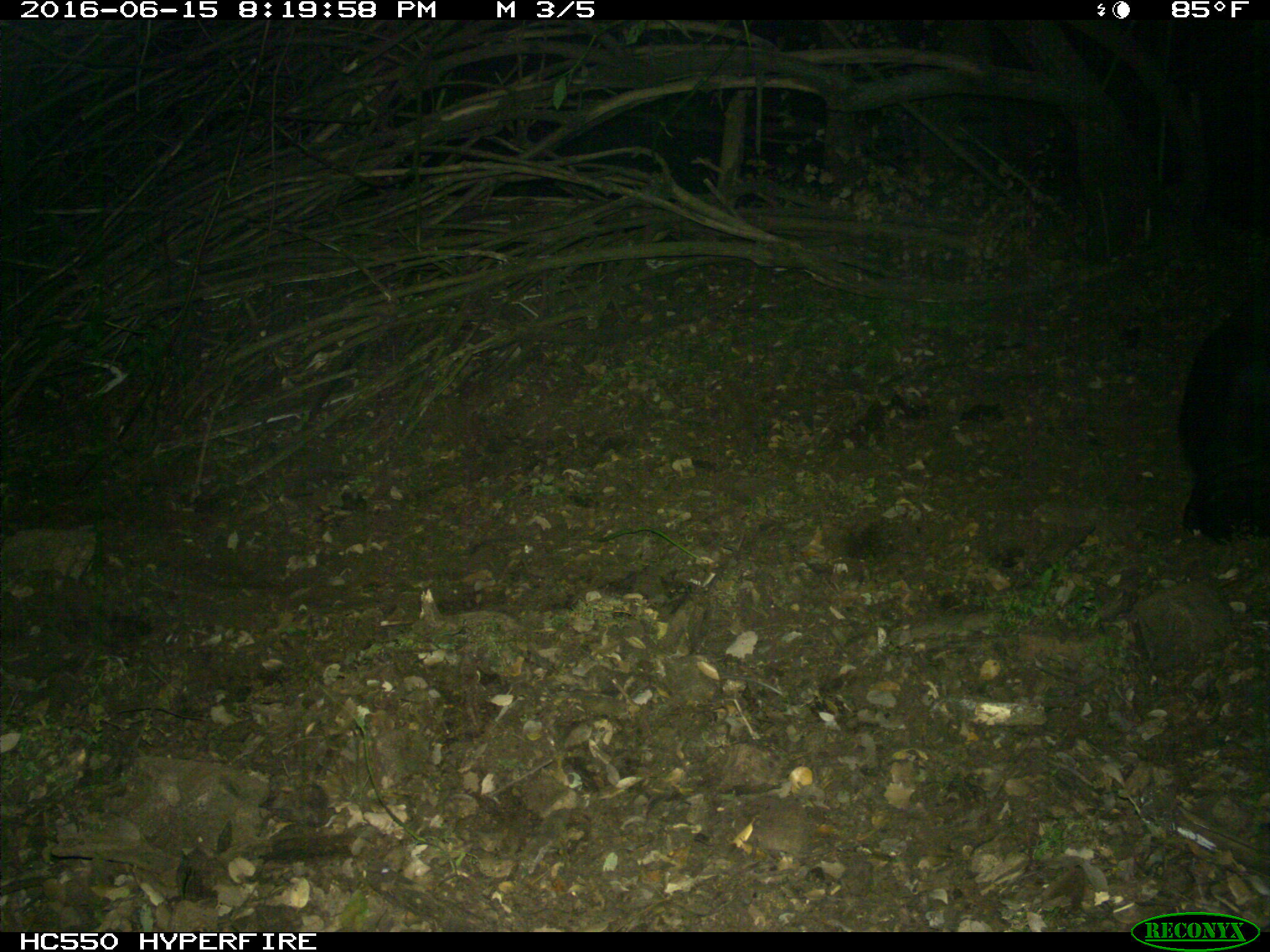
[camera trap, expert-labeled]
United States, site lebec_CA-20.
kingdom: Animalia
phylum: Chordata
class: Mammalia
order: Artiodactyla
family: Bovidae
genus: Bos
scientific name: Bos taurus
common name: domestic cow